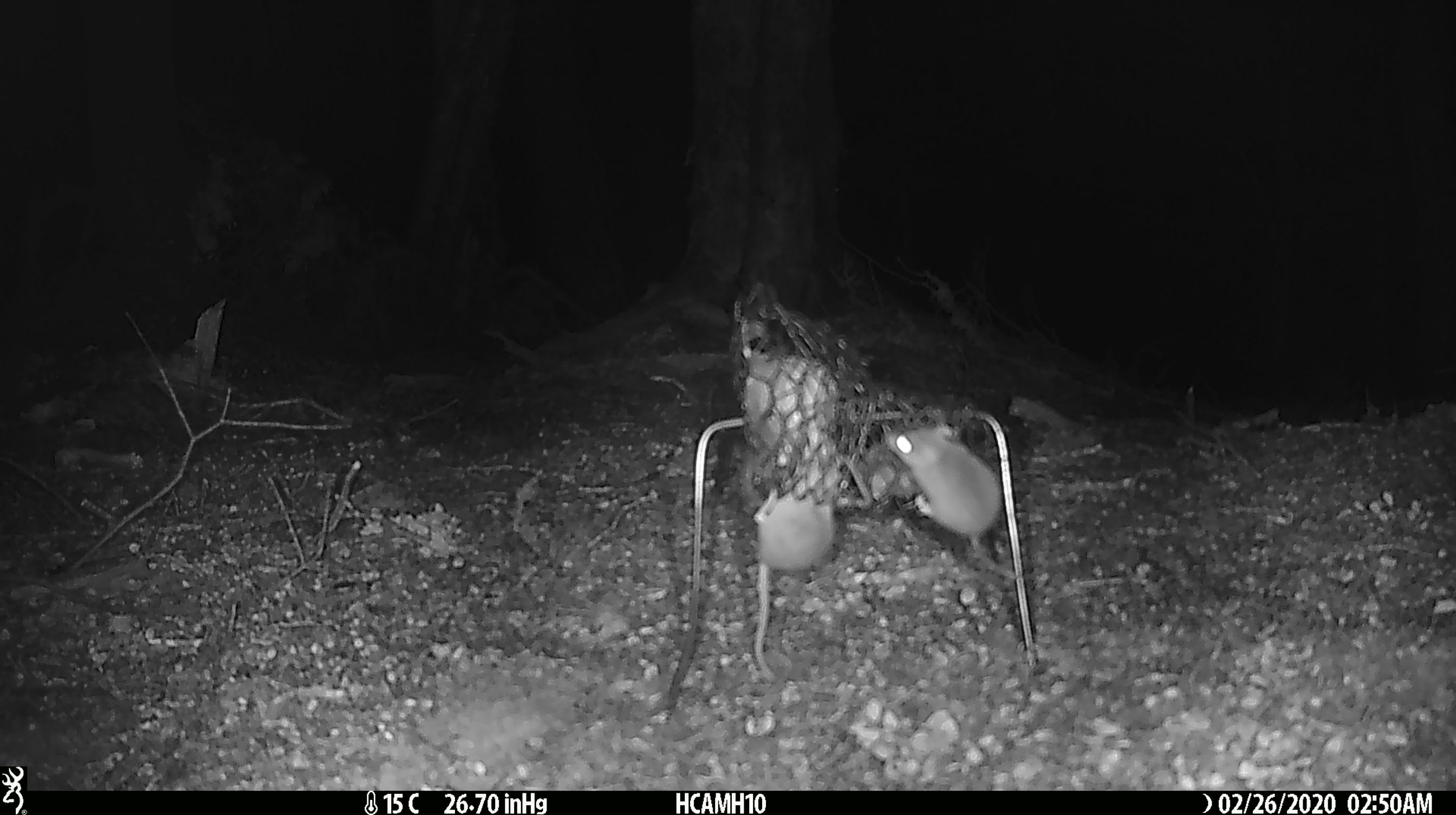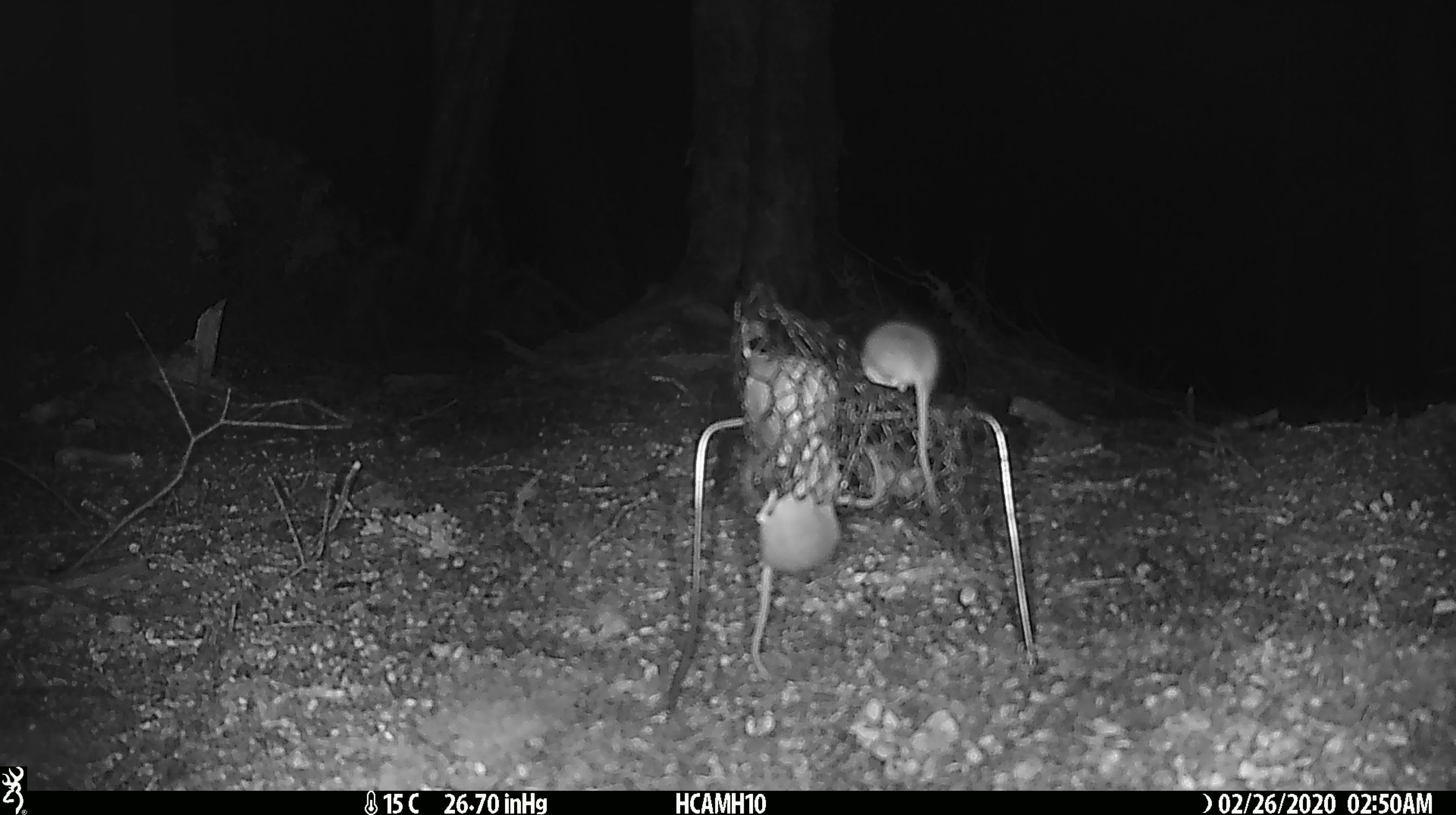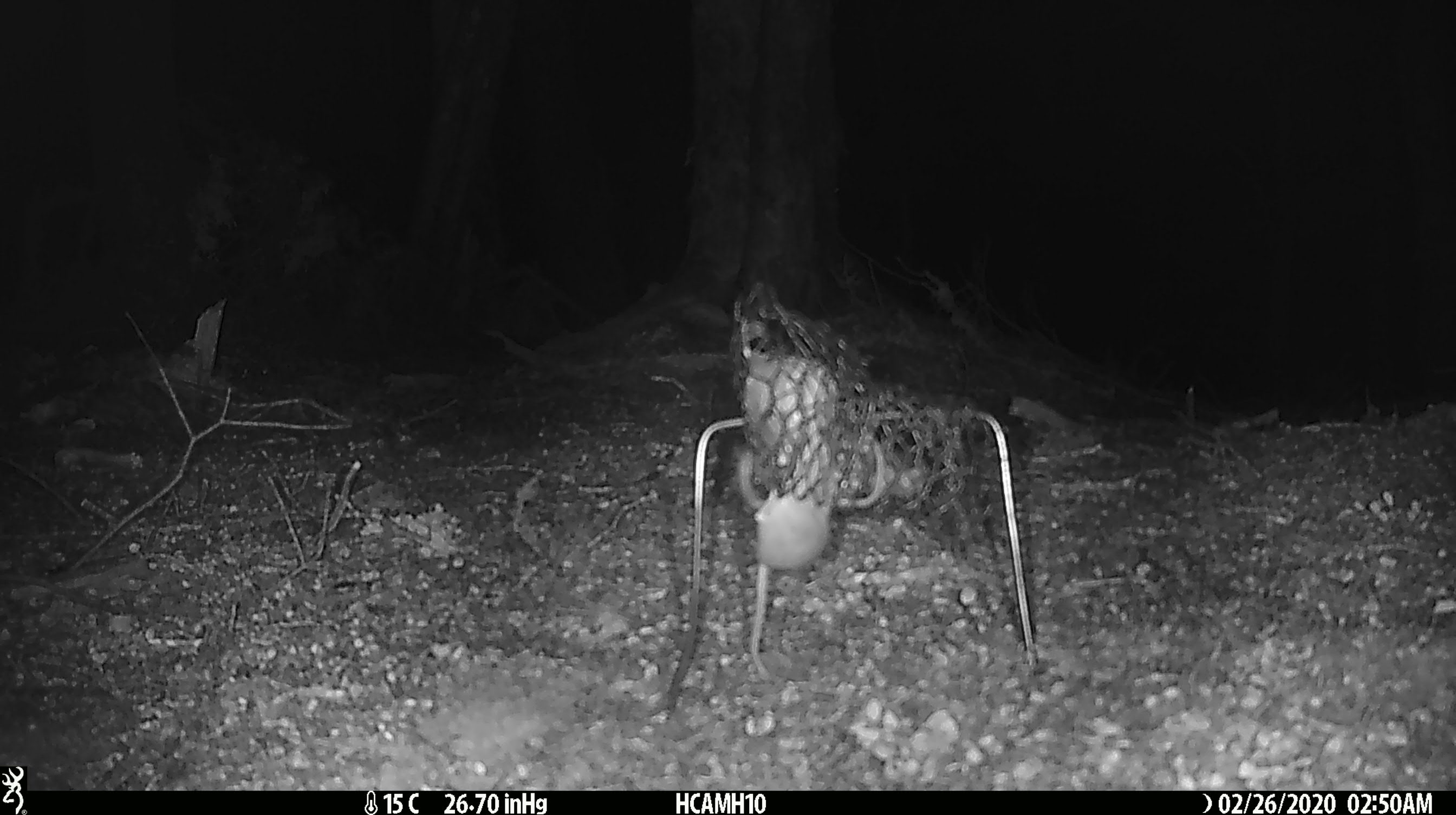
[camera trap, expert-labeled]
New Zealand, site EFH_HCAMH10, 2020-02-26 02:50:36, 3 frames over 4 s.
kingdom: Animalia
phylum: Chordata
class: Mammalia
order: Rodentia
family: Muridae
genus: Mus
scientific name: Mus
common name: mouse